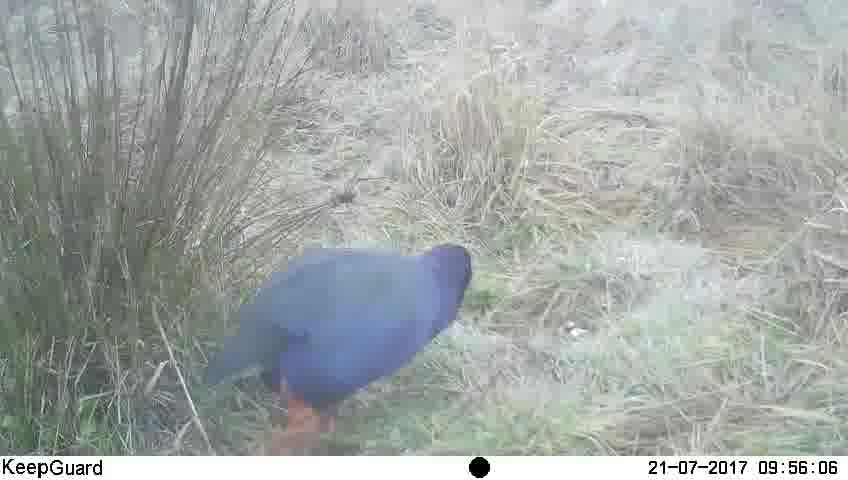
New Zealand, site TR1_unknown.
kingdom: Animalia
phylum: Chordata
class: Aves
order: Gruiformes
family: Rallidae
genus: Porphyrio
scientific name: Porphyrio mantelli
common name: takahe